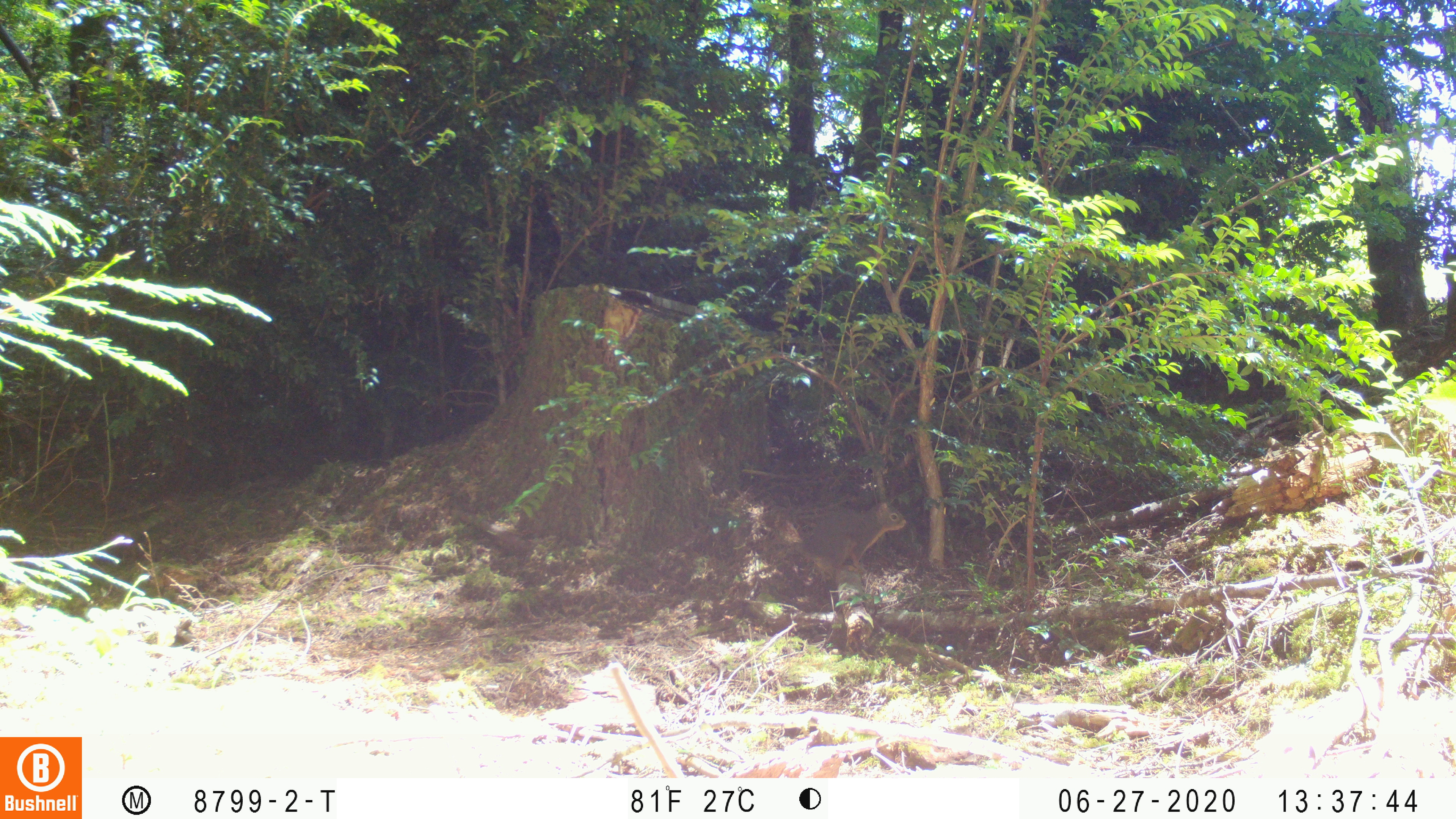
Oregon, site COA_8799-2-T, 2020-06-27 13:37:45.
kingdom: Animalia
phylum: Chordata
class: Mammalia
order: Rodentia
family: Sciuridae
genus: Tamiasciurus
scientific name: Tamiasciurus douglasii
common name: douglas squirrel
Douglas squirrel (Tamiasciurus douglasii).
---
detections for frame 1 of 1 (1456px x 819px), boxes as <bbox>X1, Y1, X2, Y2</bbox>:
douglas squirrel: <bbox>763, 495, 906, 580</bbox>